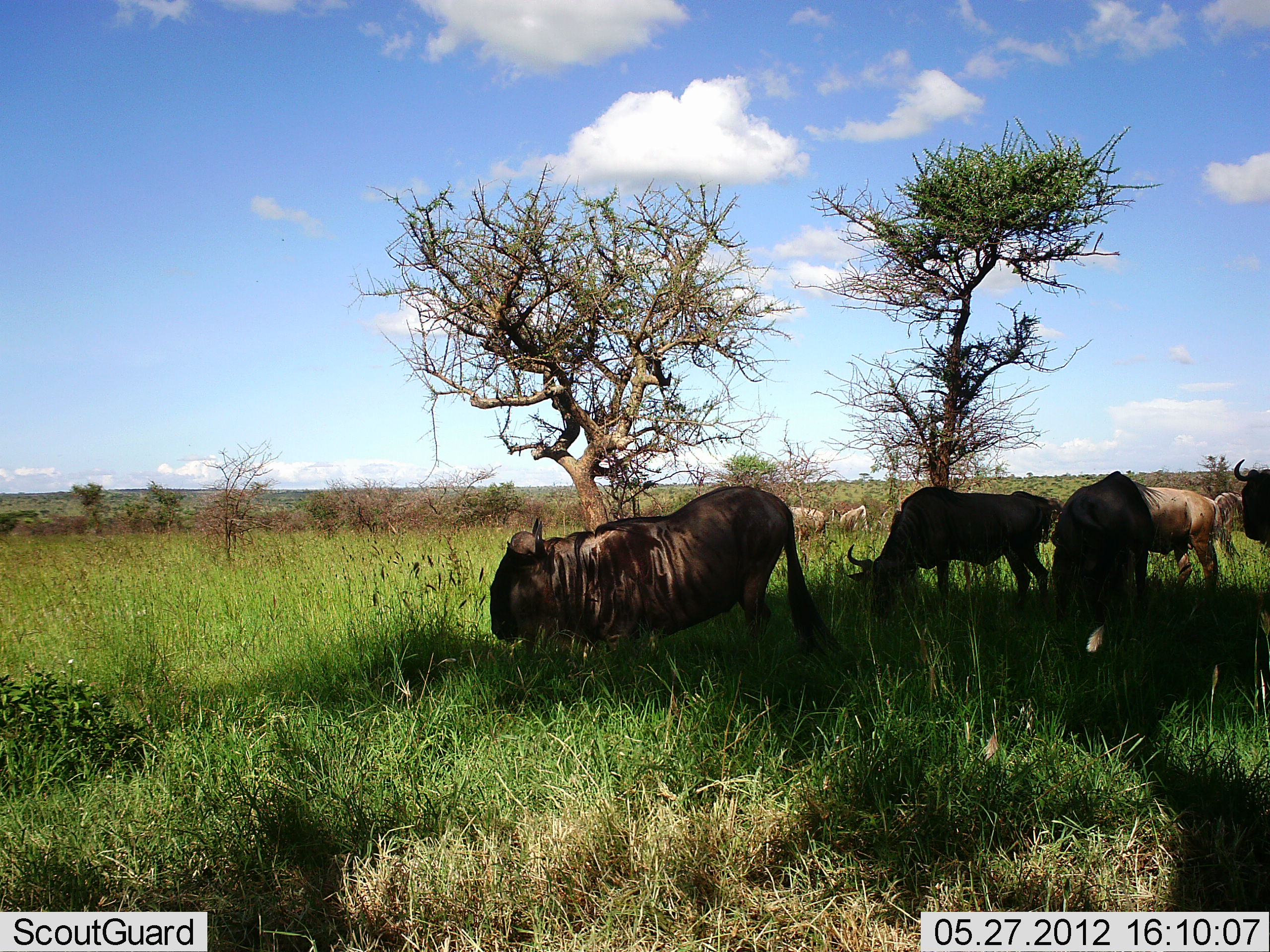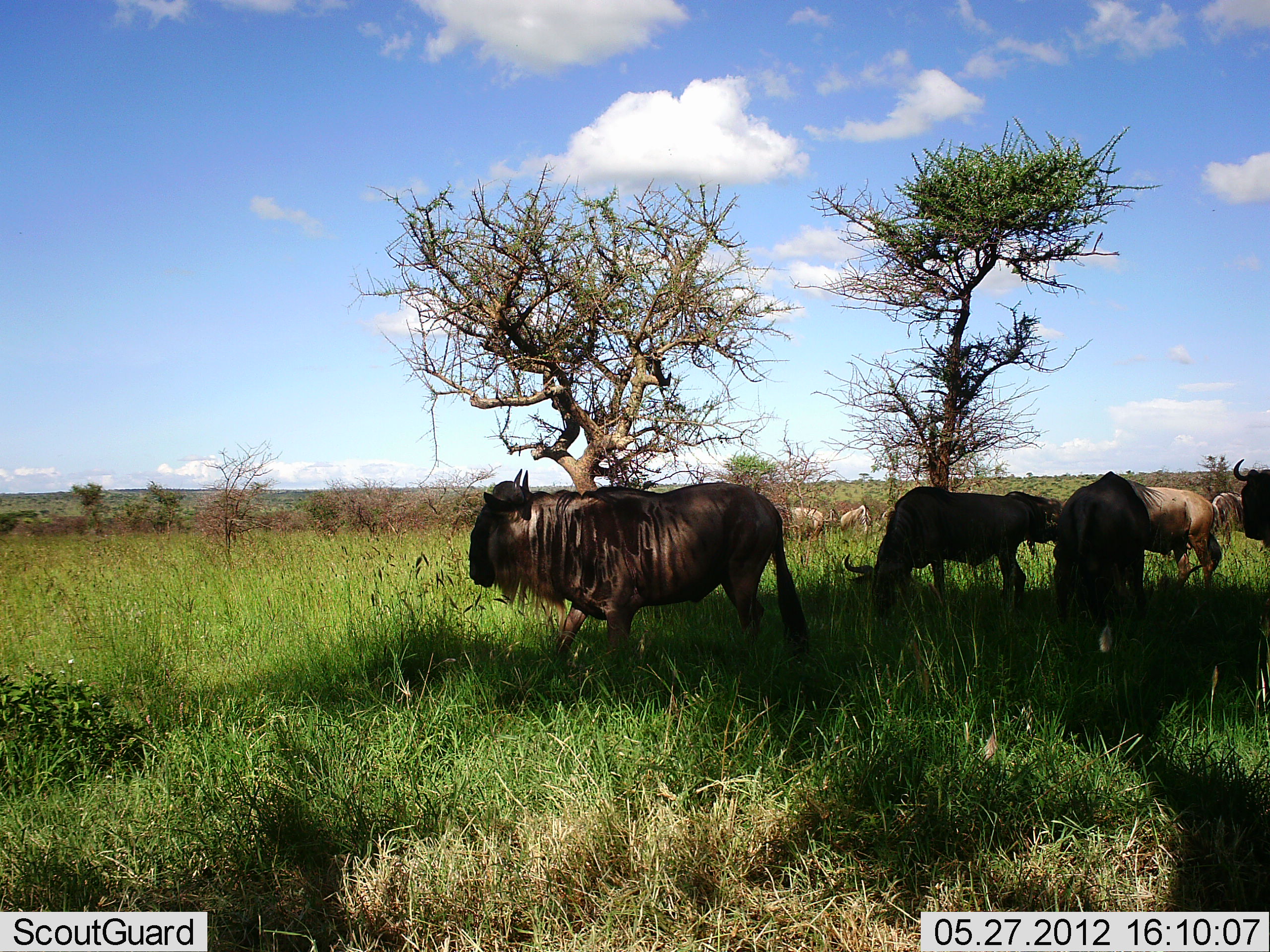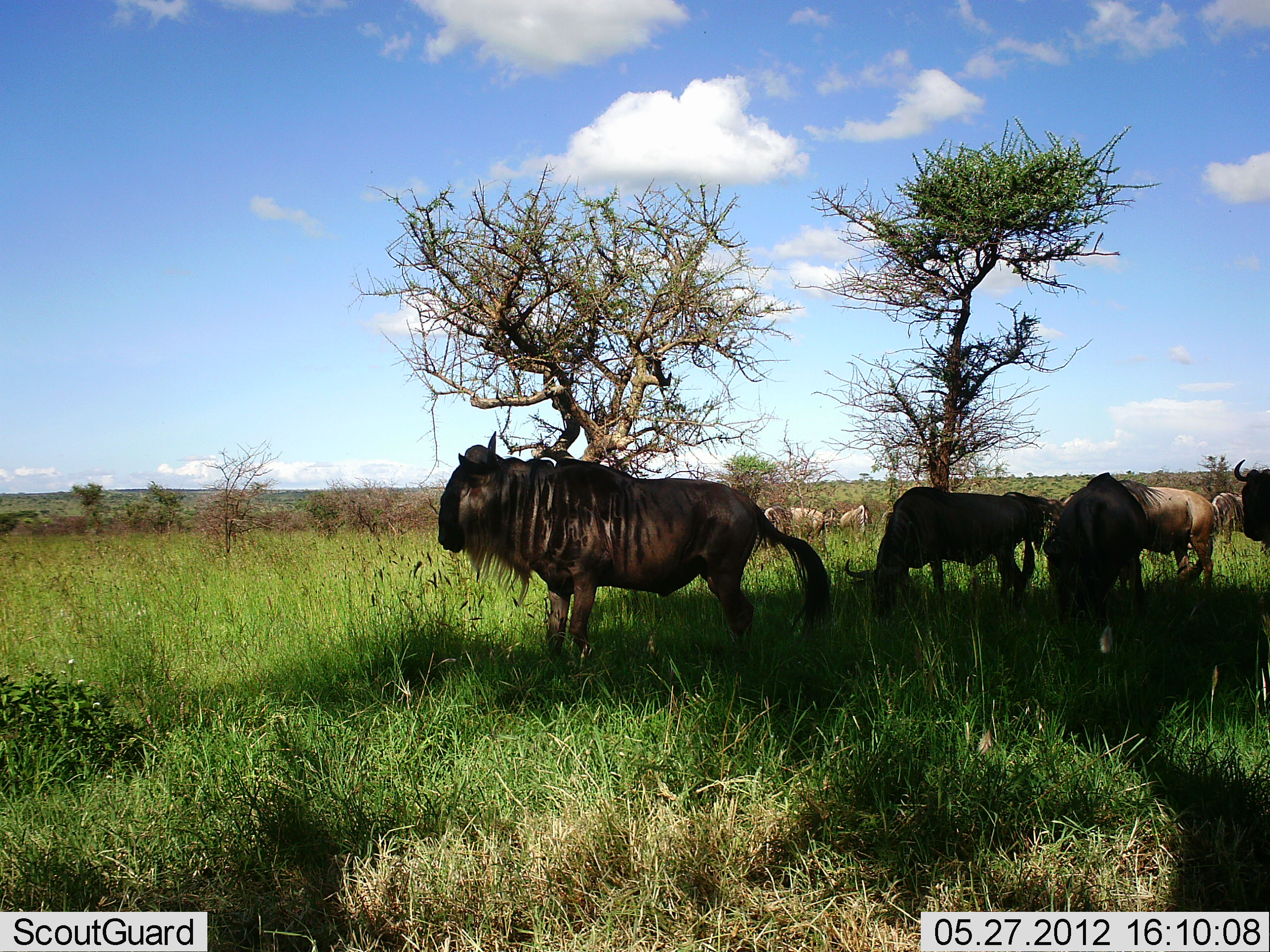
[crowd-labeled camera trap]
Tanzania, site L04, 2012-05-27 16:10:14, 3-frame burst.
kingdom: Animalia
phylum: Chordata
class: Mammalia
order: Artiodactyla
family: Bovidae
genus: Connochaetes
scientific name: Connochaetes taurinus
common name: blue wildebeest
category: wildebeest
Wildebeest (blue wildebeest) (Connochaetes taurinus), count 6. Behavior (volunteer vote fractions): standing 82%, resting 9%, moving 18%, interacting 0%. Young present (vote fraction): 0%. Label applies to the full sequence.